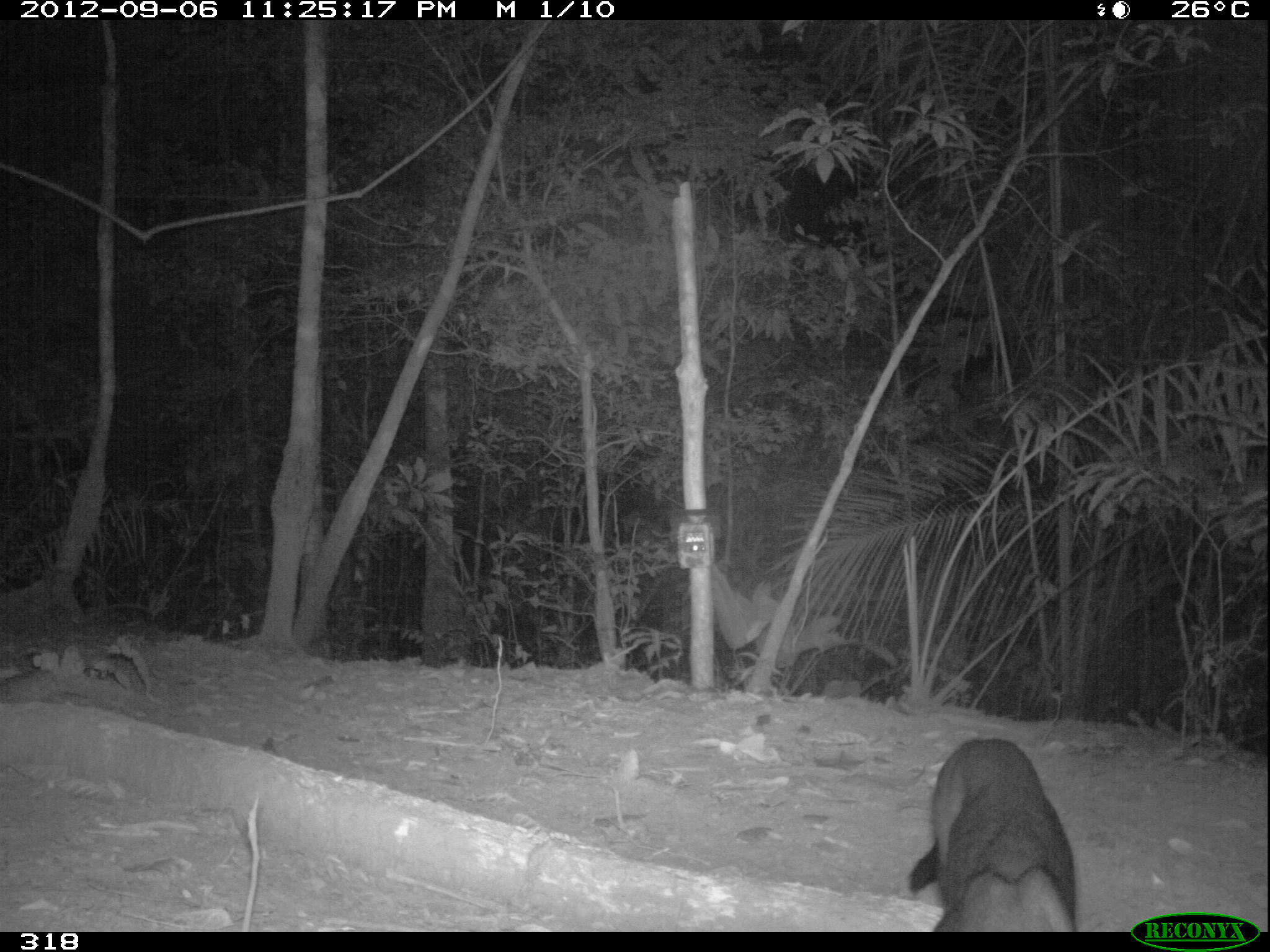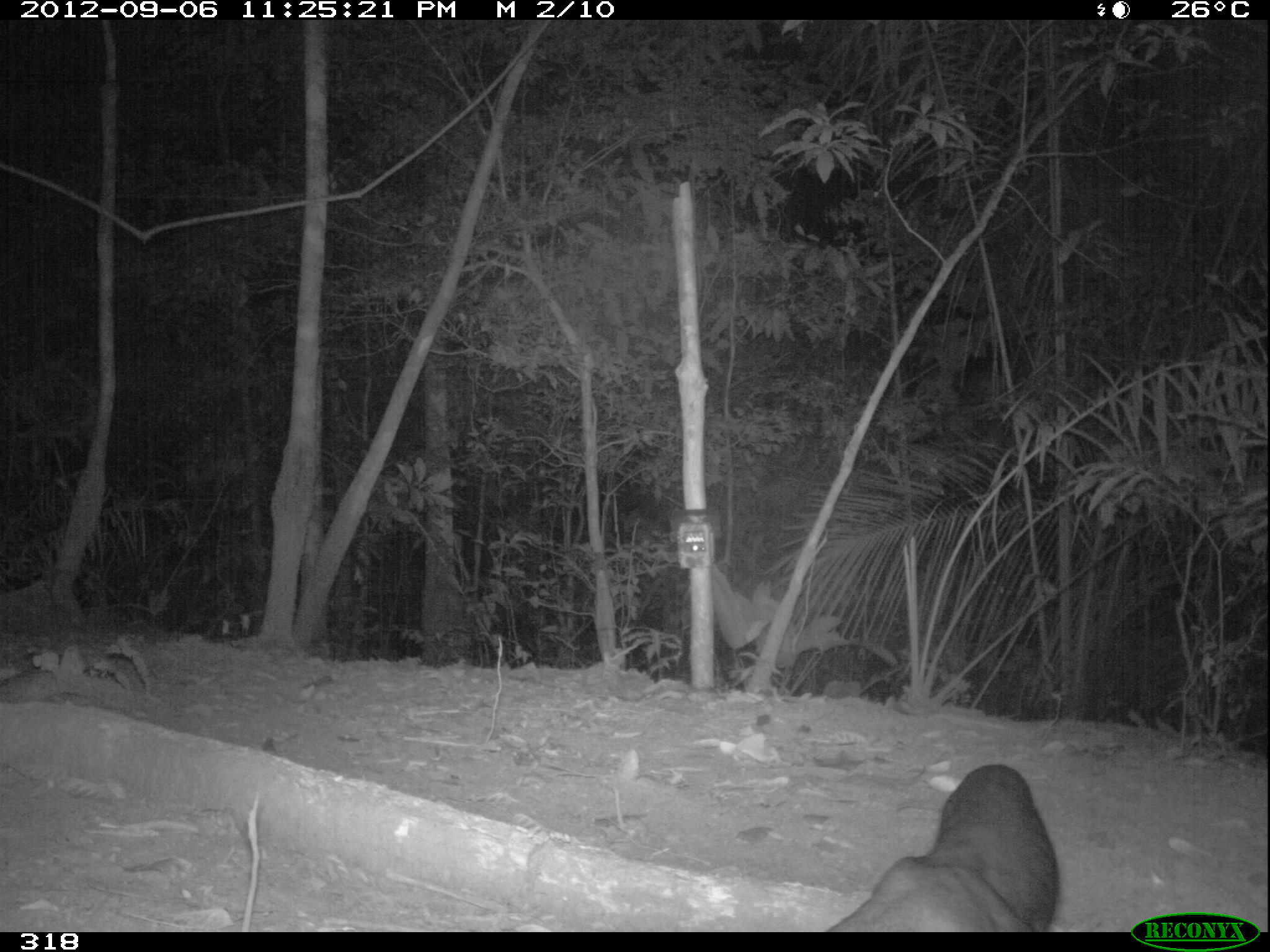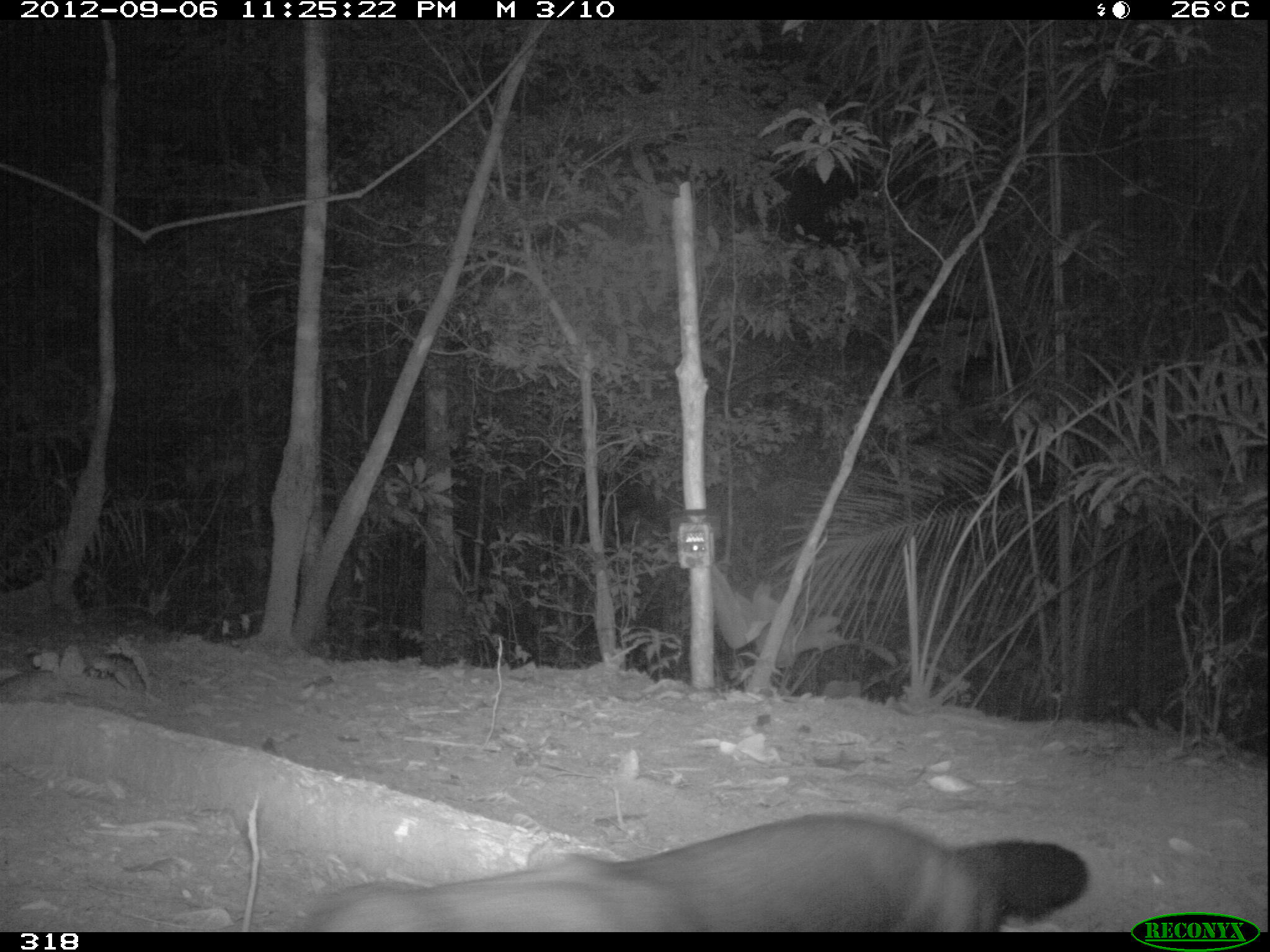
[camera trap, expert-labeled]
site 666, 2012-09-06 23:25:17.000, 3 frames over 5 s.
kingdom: Animalia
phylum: Chordata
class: Mammalia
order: Carnivora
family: Mustelidae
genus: Eira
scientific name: Eira barbara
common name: tayra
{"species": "Eira barbara (tayra)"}